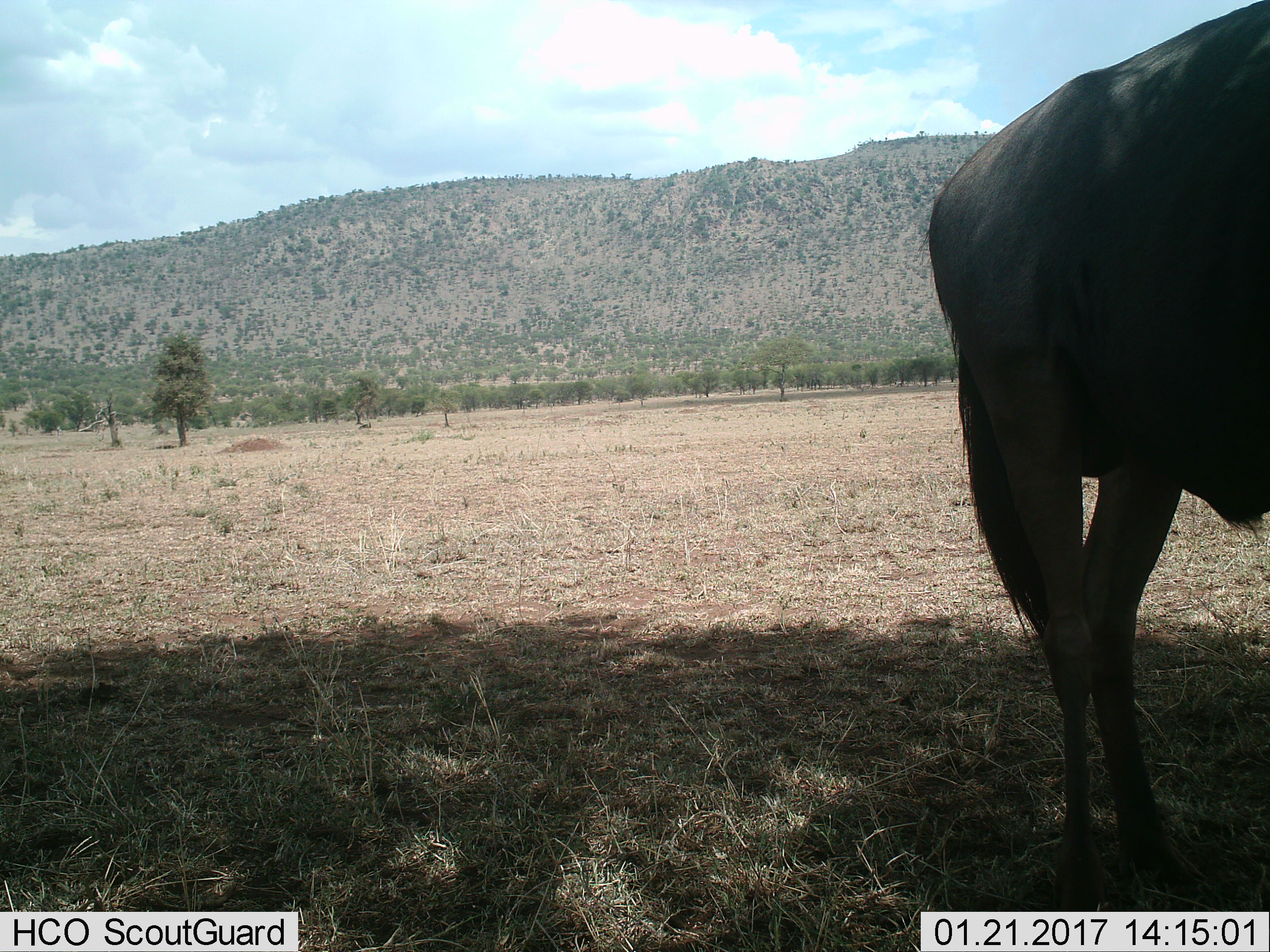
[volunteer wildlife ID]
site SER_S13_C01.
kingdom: Animalia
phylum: Chordata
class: Mammalia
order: Artiodactyla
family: Bovidae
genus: Connochaetes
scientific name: Connochaetes taurinus taurinus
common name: blue wildebeest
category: wildebeestblue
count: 1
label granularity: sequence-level